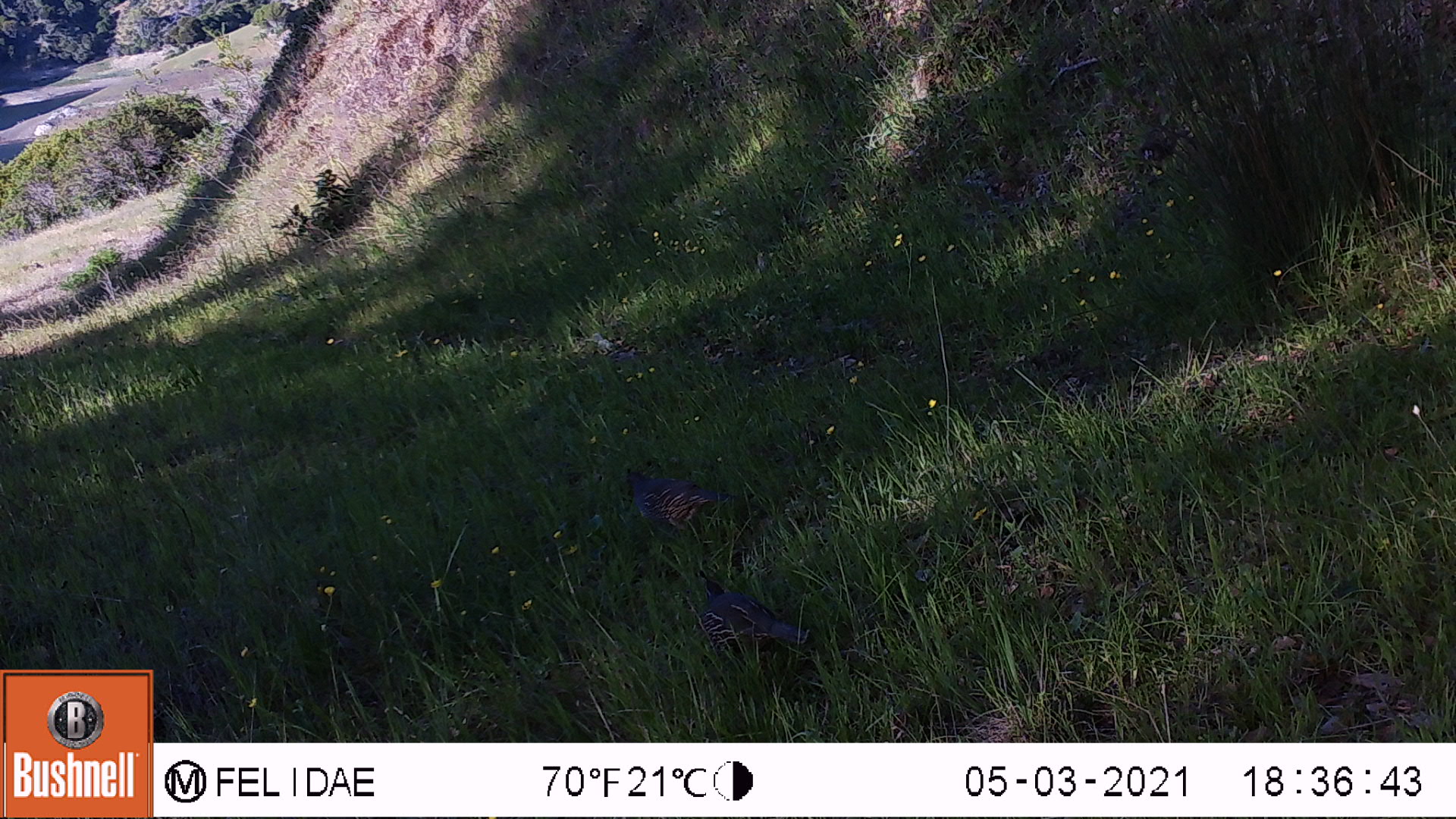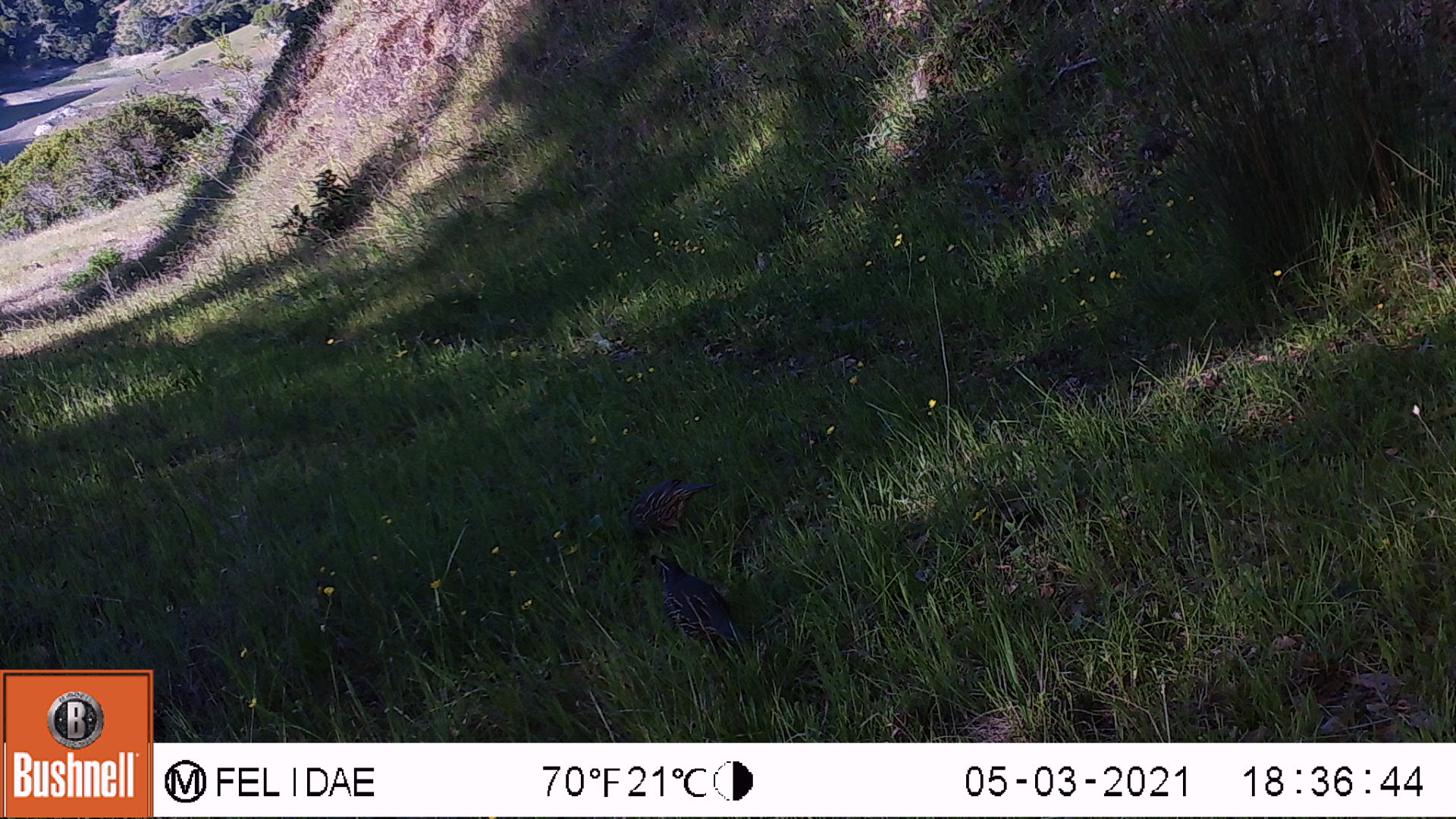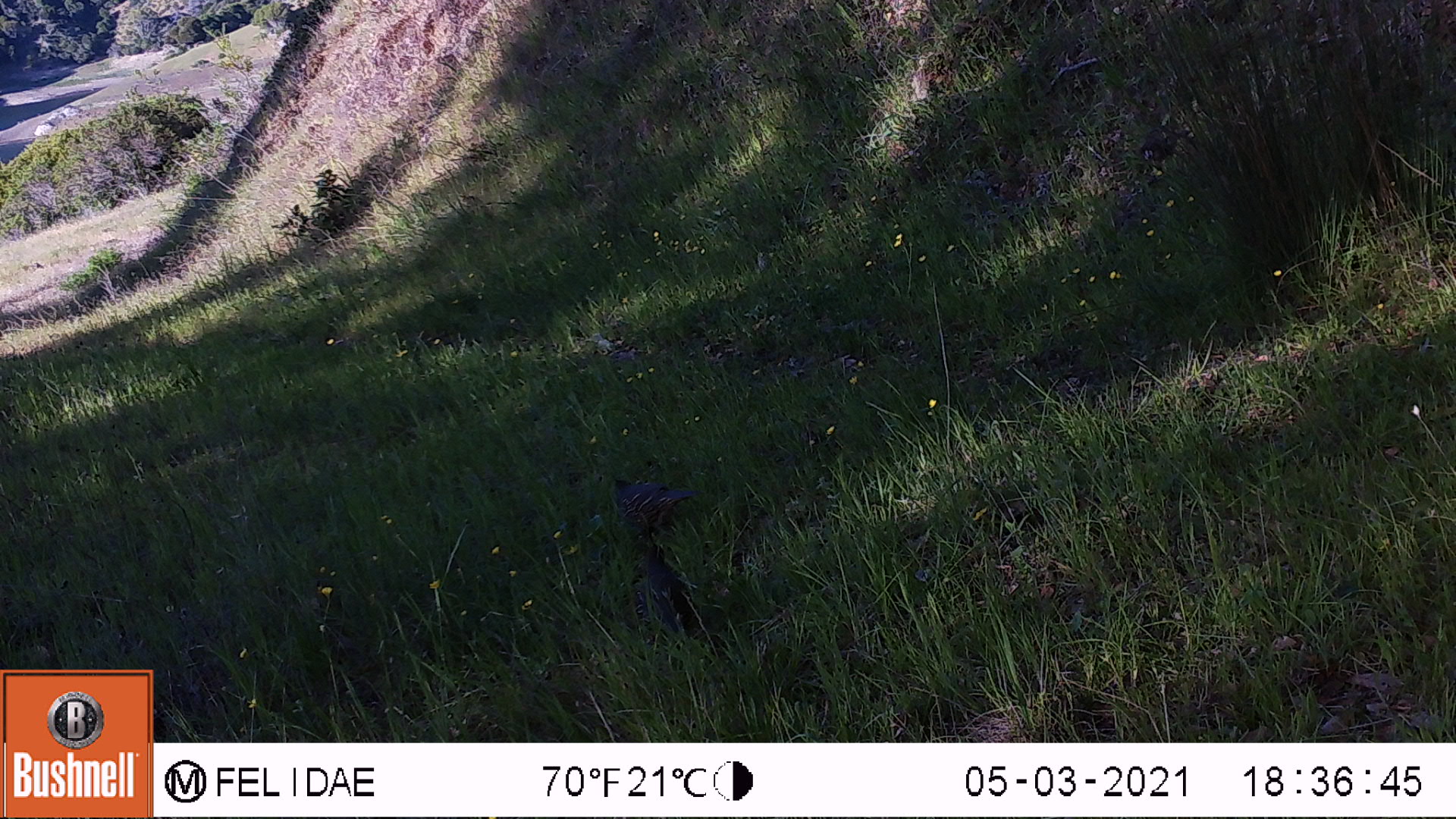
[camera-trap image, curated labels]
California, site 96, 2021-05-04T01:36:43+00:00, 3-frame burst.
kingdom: Animalia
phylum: Chordata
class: Aves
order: Galliformes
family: Odontophoridae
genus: Callipepla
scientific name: Callipepla californica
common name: california quail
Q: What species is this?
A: California quail (Callipepla californica).